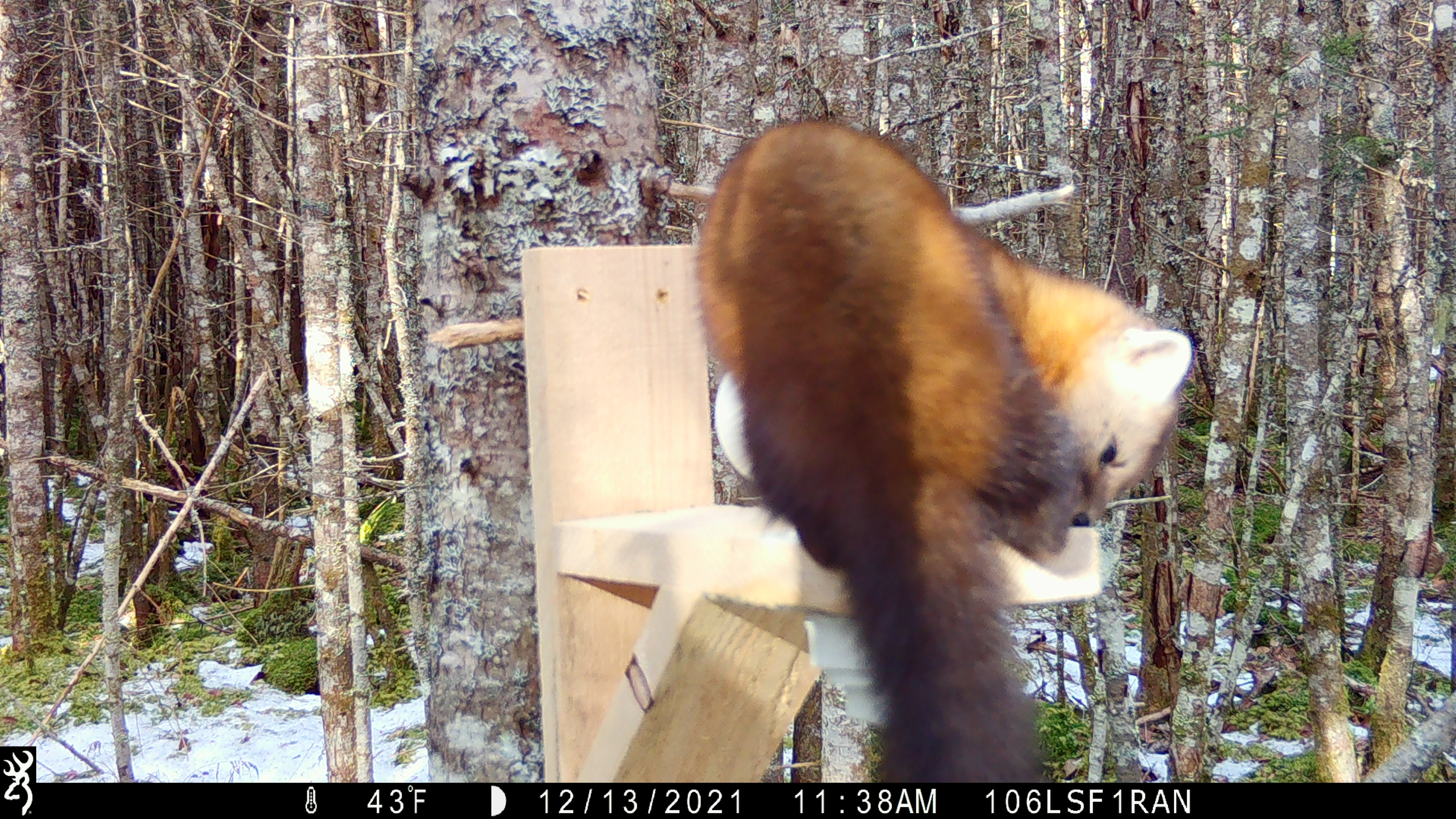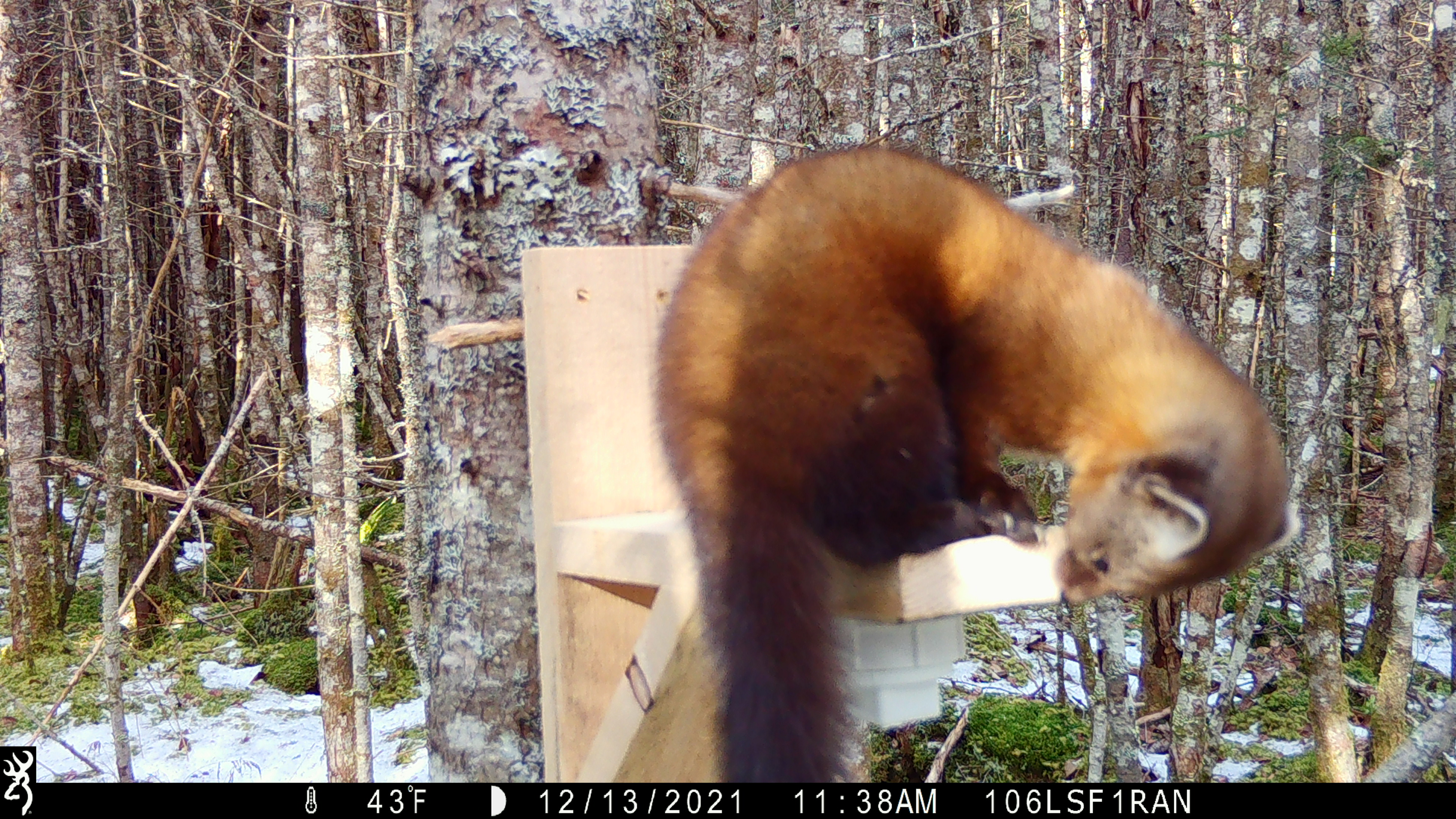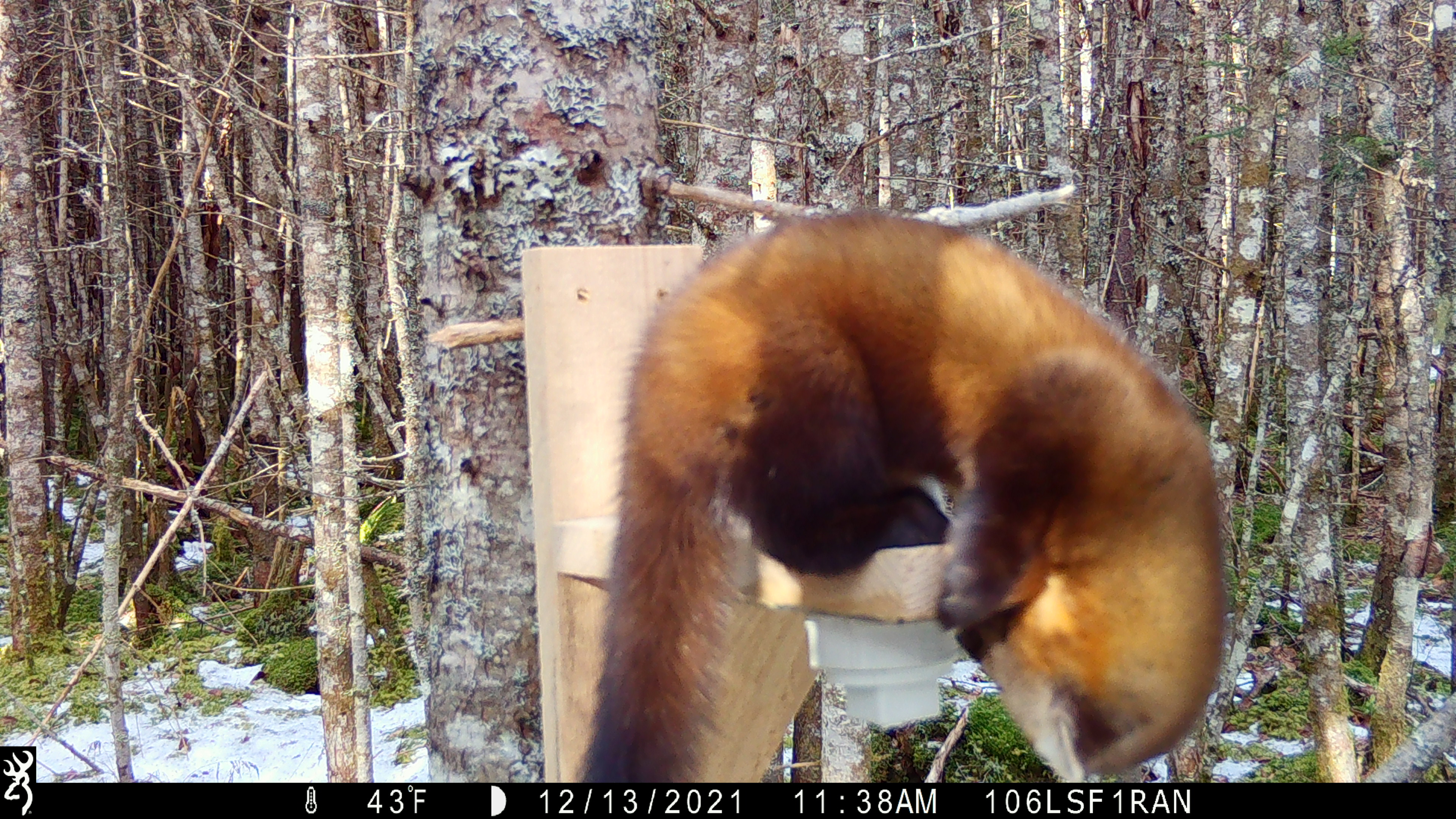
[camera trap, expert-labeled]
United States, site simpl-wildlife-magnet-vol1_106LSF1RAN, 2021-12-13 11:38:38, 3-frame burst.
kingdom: Animalia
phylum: Chordata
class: Mammalia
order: Carnivora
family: Mustelidae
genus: Martes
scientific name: Martes americana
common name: american marten